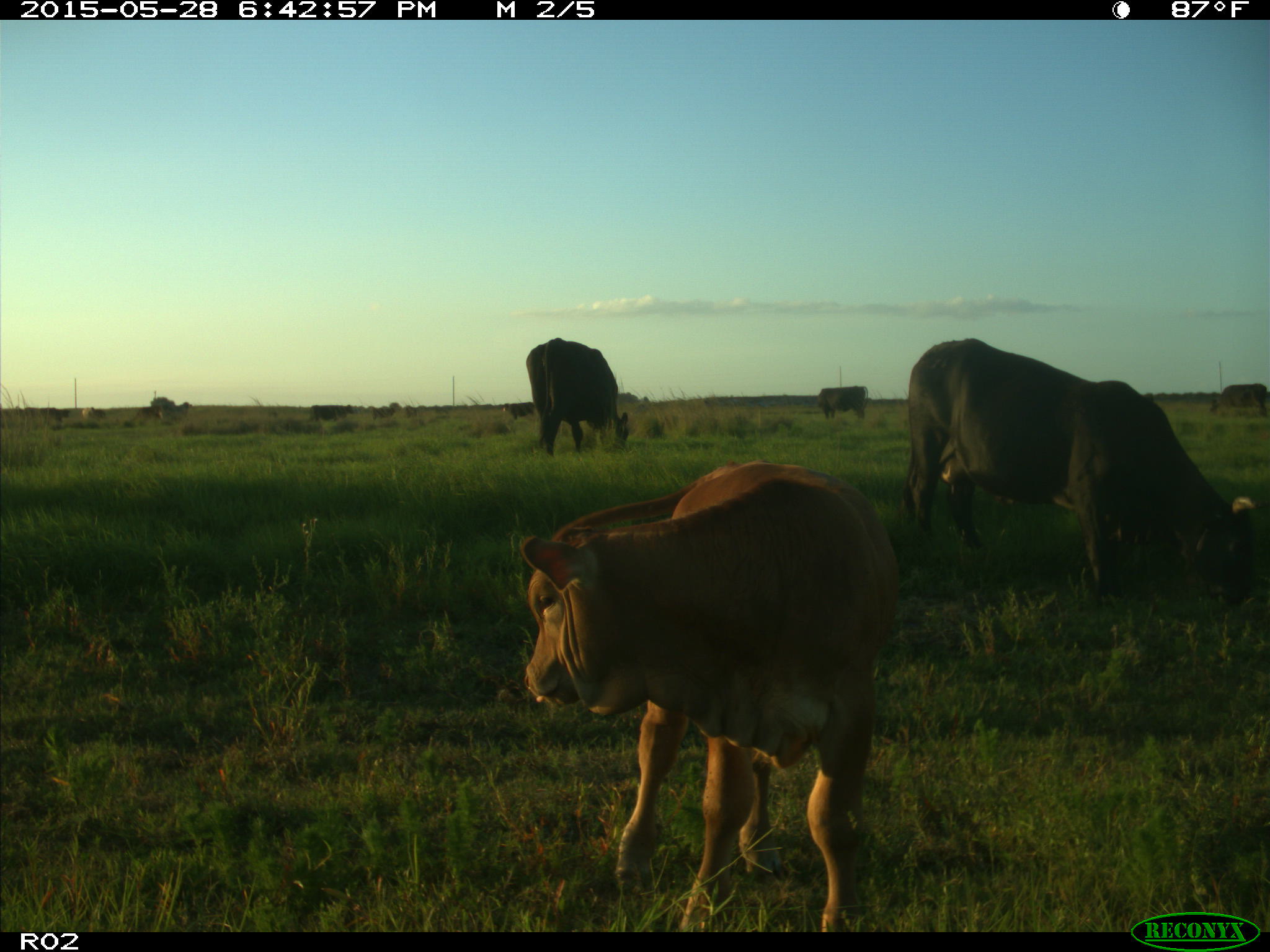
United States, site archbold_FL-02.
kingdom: Animalia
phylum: Chordata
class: Mammalia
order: Artiodactyla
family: Bovidae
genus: Bos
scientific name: Bos taurus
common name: domestic cow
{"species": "Bos taurus (domestic cow)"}